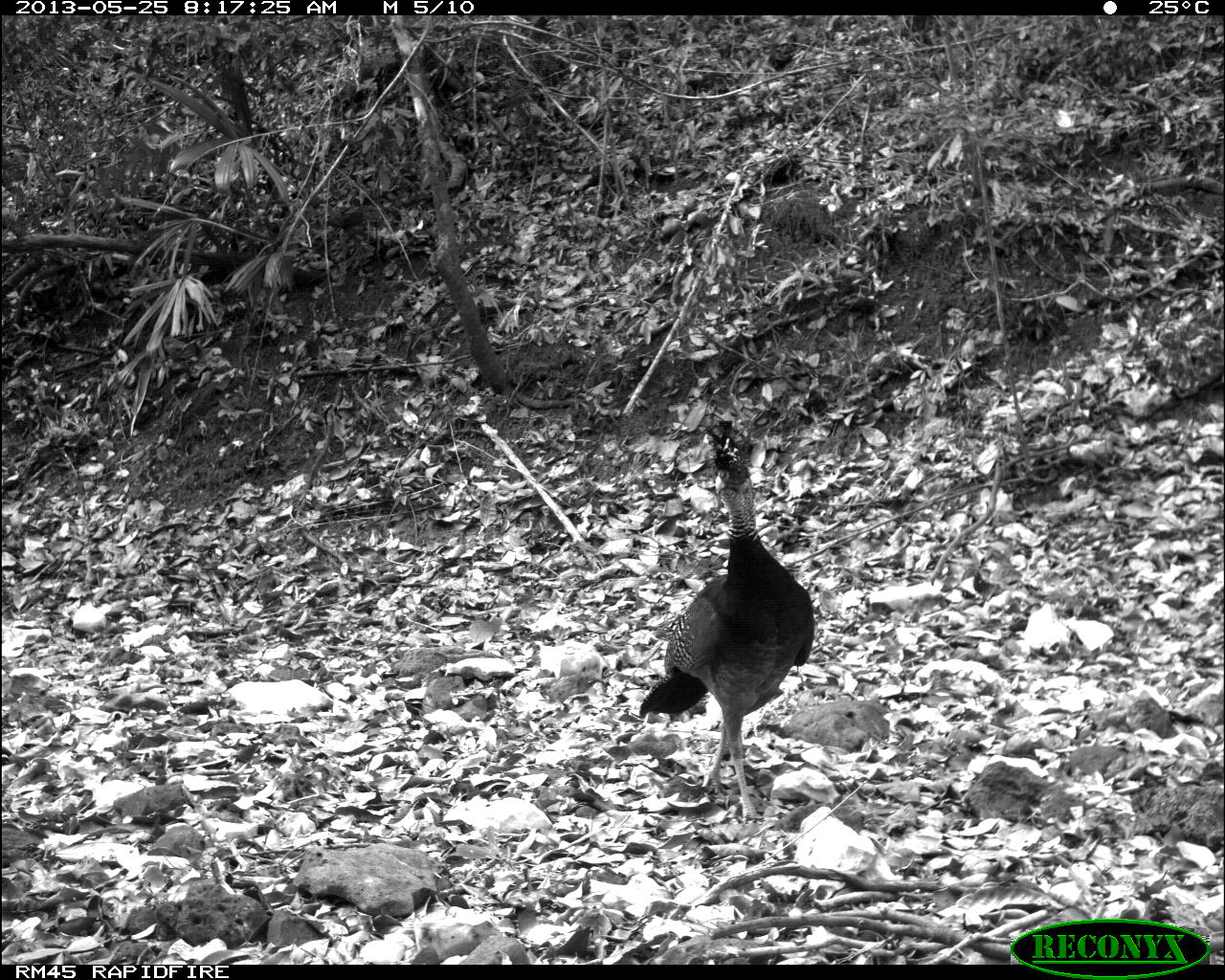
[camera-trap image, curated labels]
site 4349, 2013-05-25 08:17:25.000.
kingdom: Animalia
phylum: Chordata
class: Aves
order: Galliformes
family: Cracidae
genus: Crax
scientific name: Crax rubra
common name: great curassow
Crax rubra (great curassow), count 1, sex female.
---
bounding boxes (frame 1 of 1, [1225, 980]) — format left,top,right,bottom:
crax rubra: 636,418,814,822